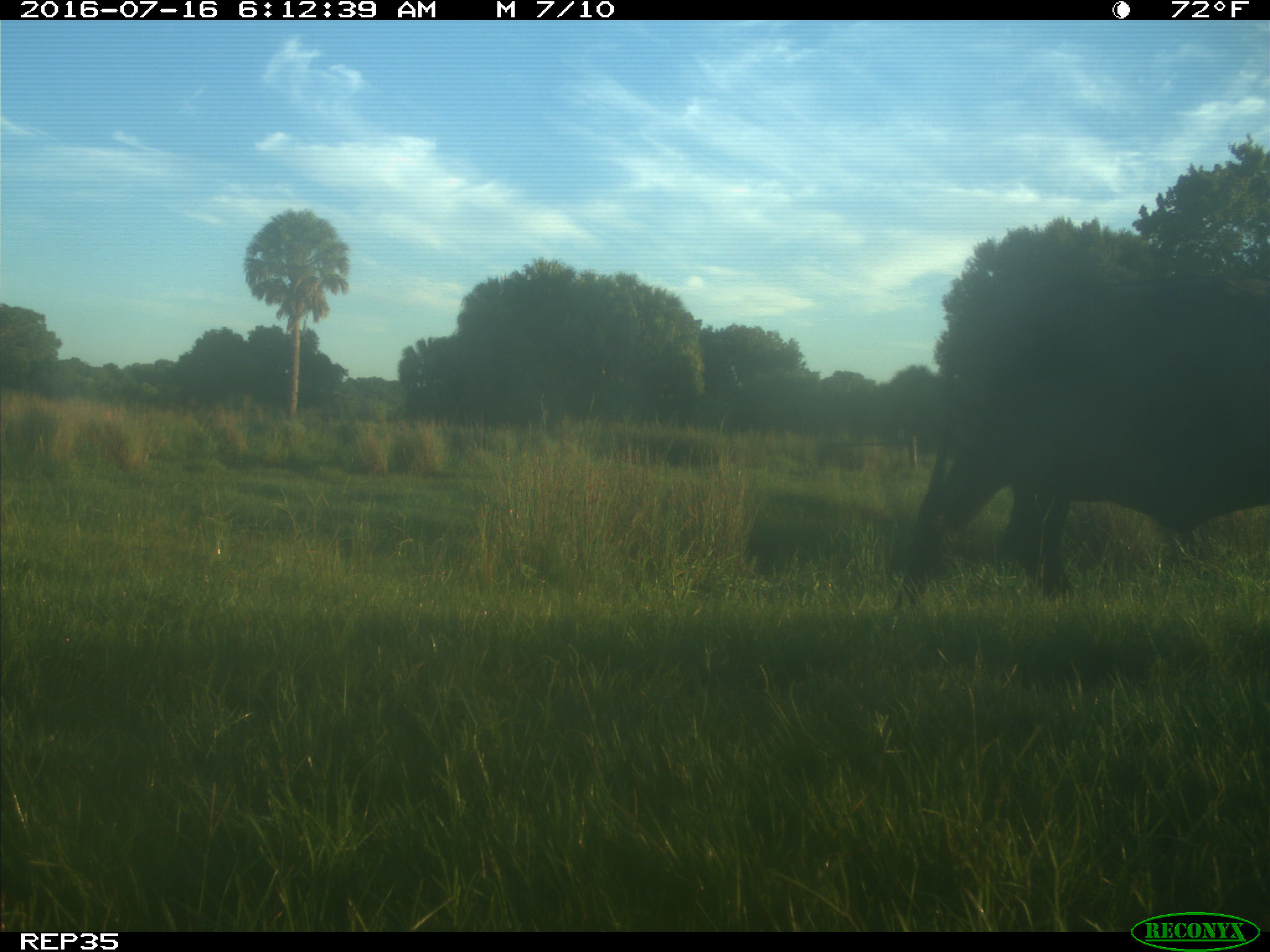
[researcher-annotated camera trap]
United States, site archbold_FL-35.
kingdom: Animalia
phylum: Chordata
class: Mammalia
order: Artiodactyla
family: Bovidae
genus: Bos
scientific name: Bos taurus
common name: domestic cow